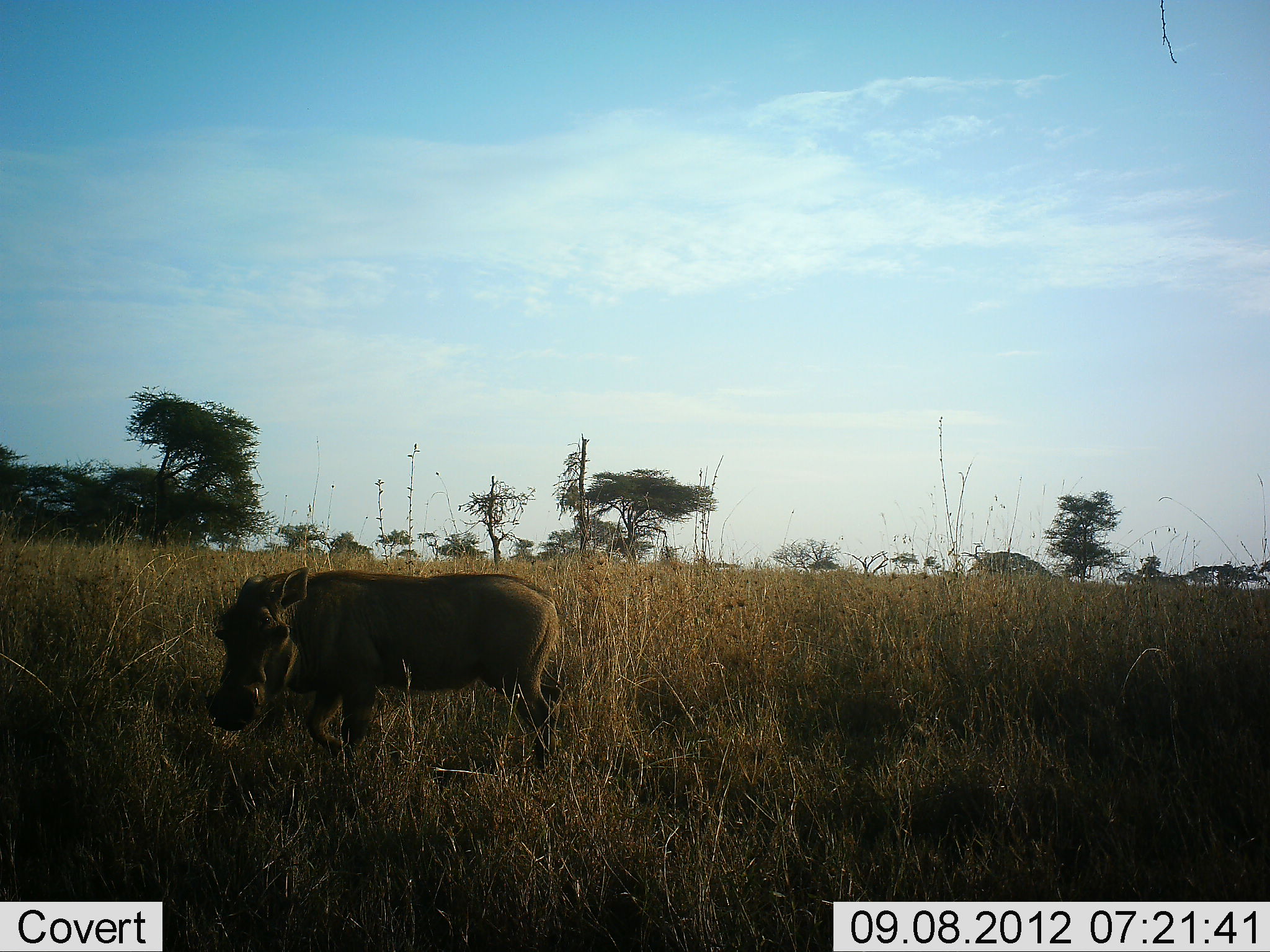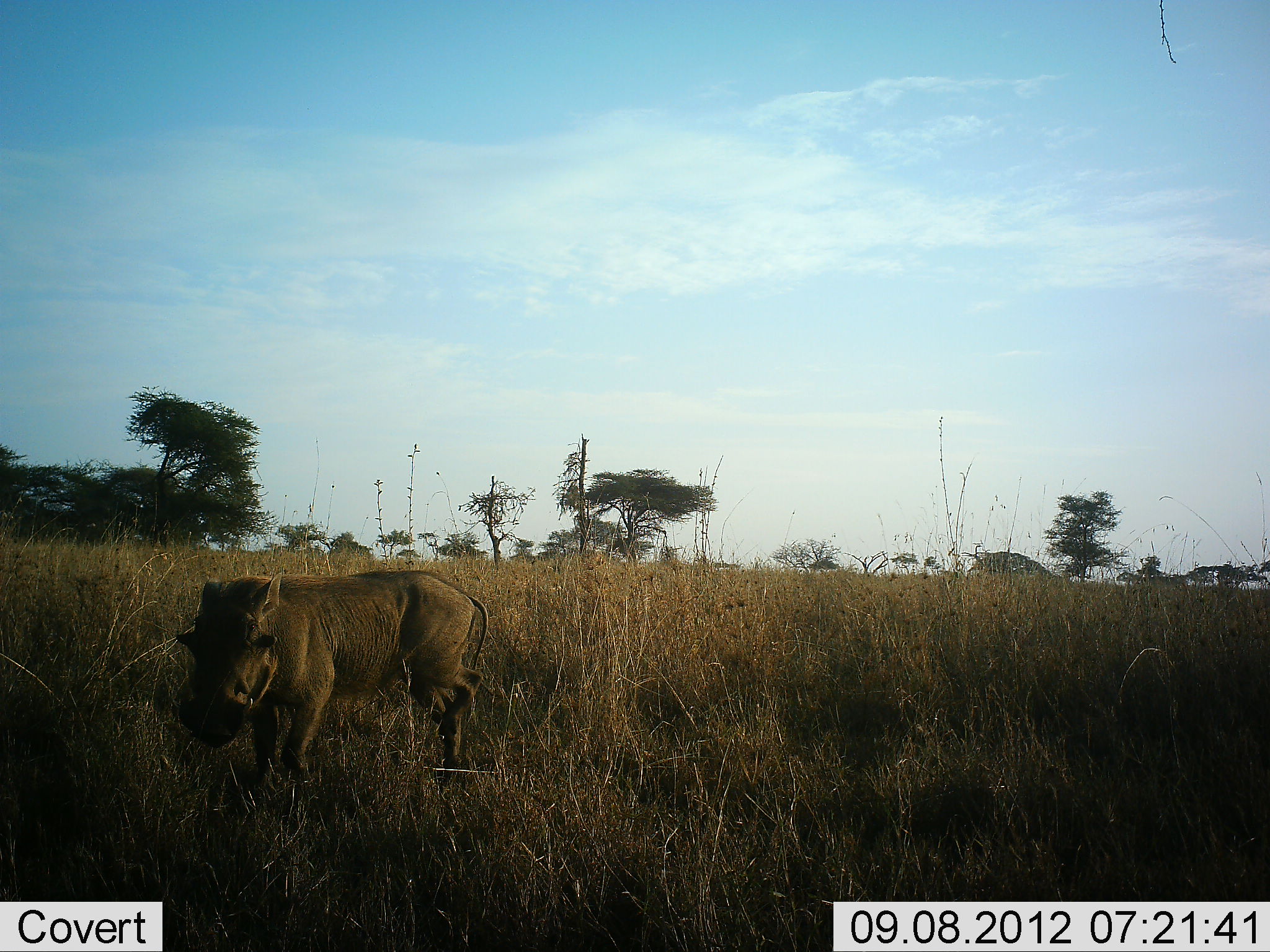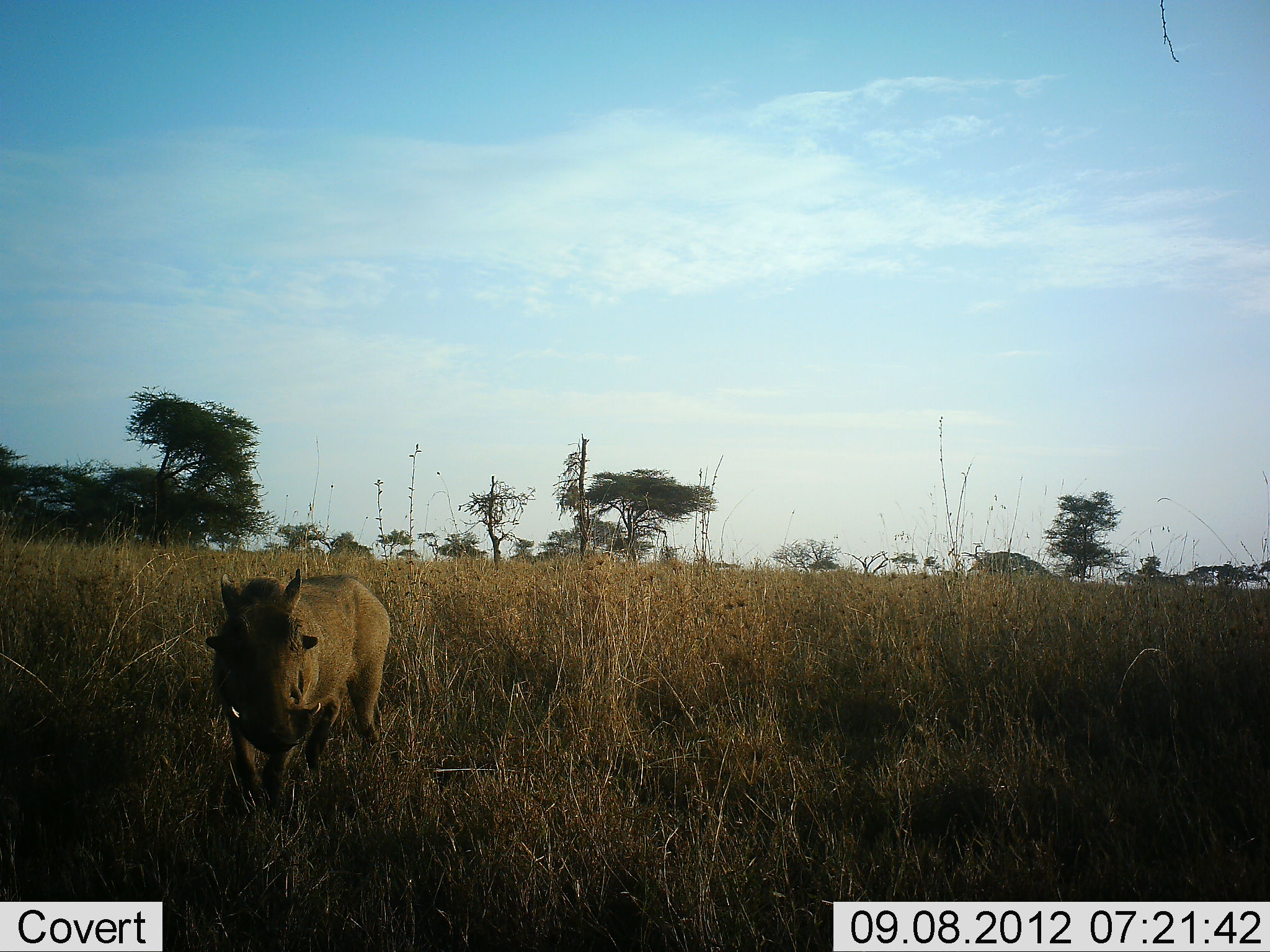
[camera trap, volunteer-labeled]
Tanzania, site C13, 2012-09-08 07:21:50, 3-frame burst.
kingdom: Animalia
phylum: Chordata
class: Mammalia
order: Artiodactyla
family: Suidae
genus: Phacochoerus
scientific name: Phacochoerus africanus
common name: warthog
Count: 1.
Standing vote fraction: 0%.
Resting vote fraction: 0%.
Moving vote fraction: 100%.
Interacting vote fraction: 0%.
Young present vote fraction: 0%.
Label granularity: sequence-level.